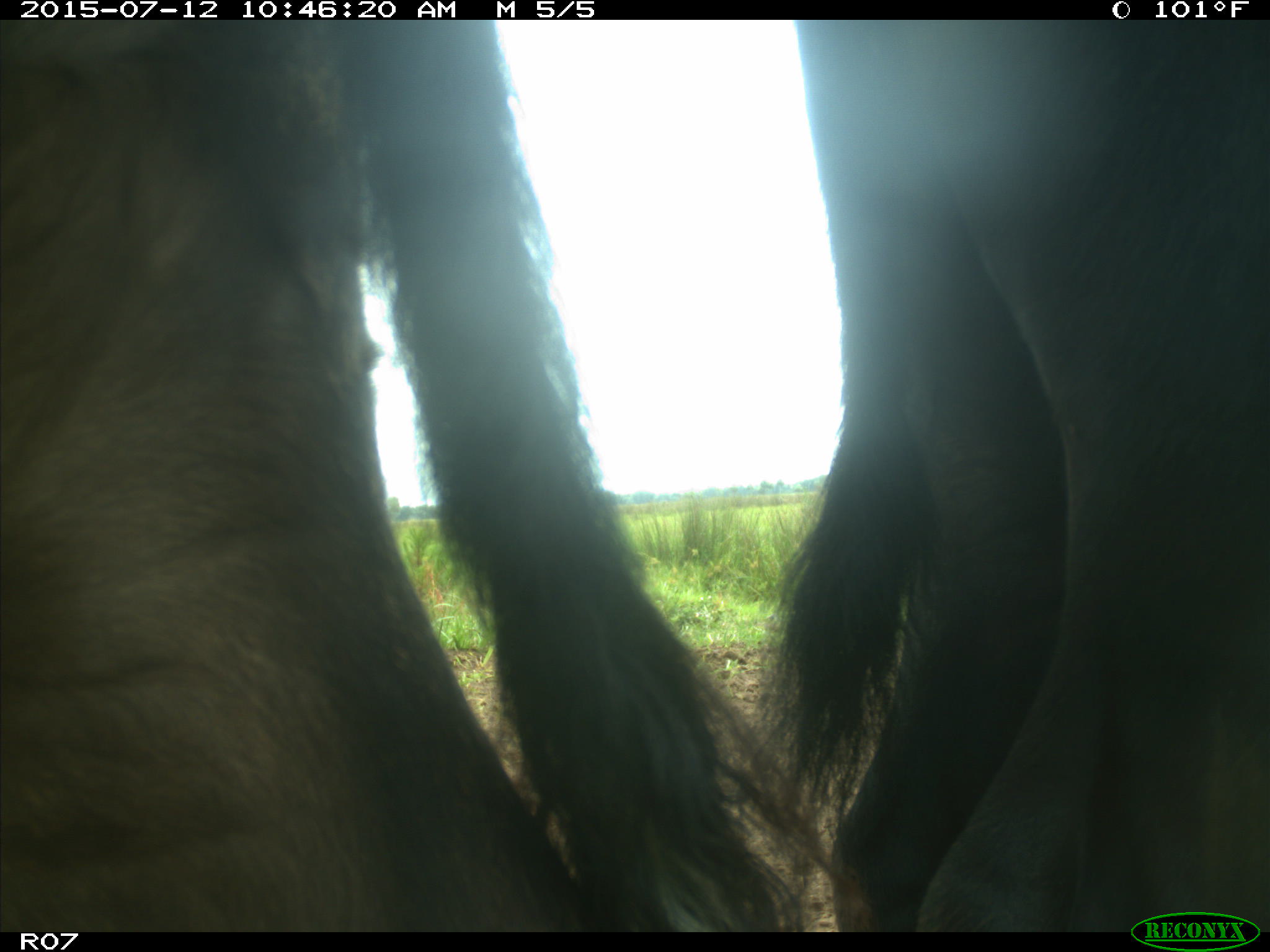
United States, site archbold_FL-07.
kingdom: Animalia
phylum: Chordata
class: Mammalia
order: Artiodactyla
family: Bovidae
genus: Bos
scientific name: Bos taurus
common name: domestic cow